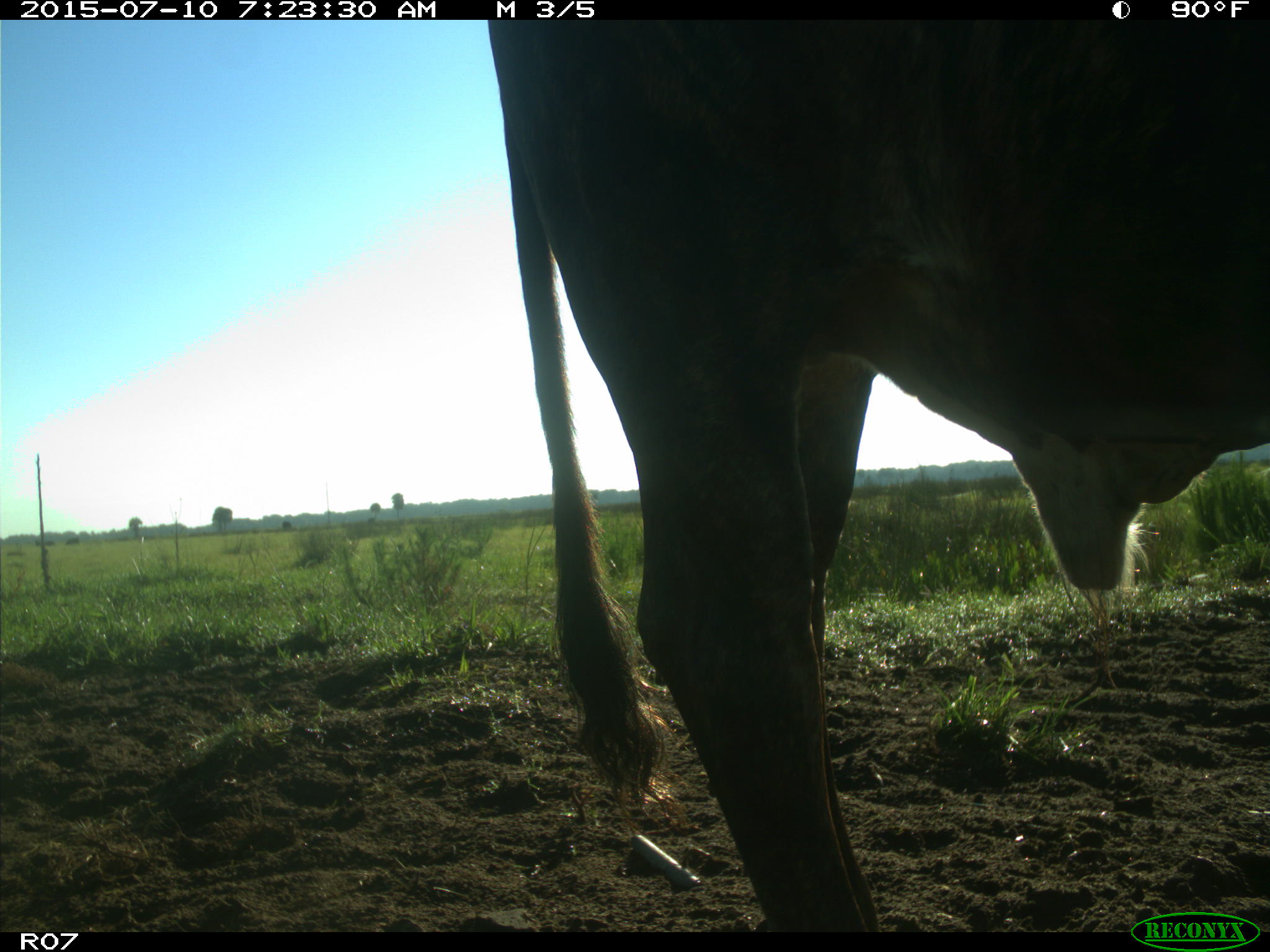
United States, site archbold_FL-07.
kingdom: Animalia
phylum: Chordata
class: Mammalia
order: Artiodactyla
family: Bovidae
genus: Bos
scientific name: Bos taurus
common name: domestic cow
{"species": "Bos taurus (domestic cow)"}